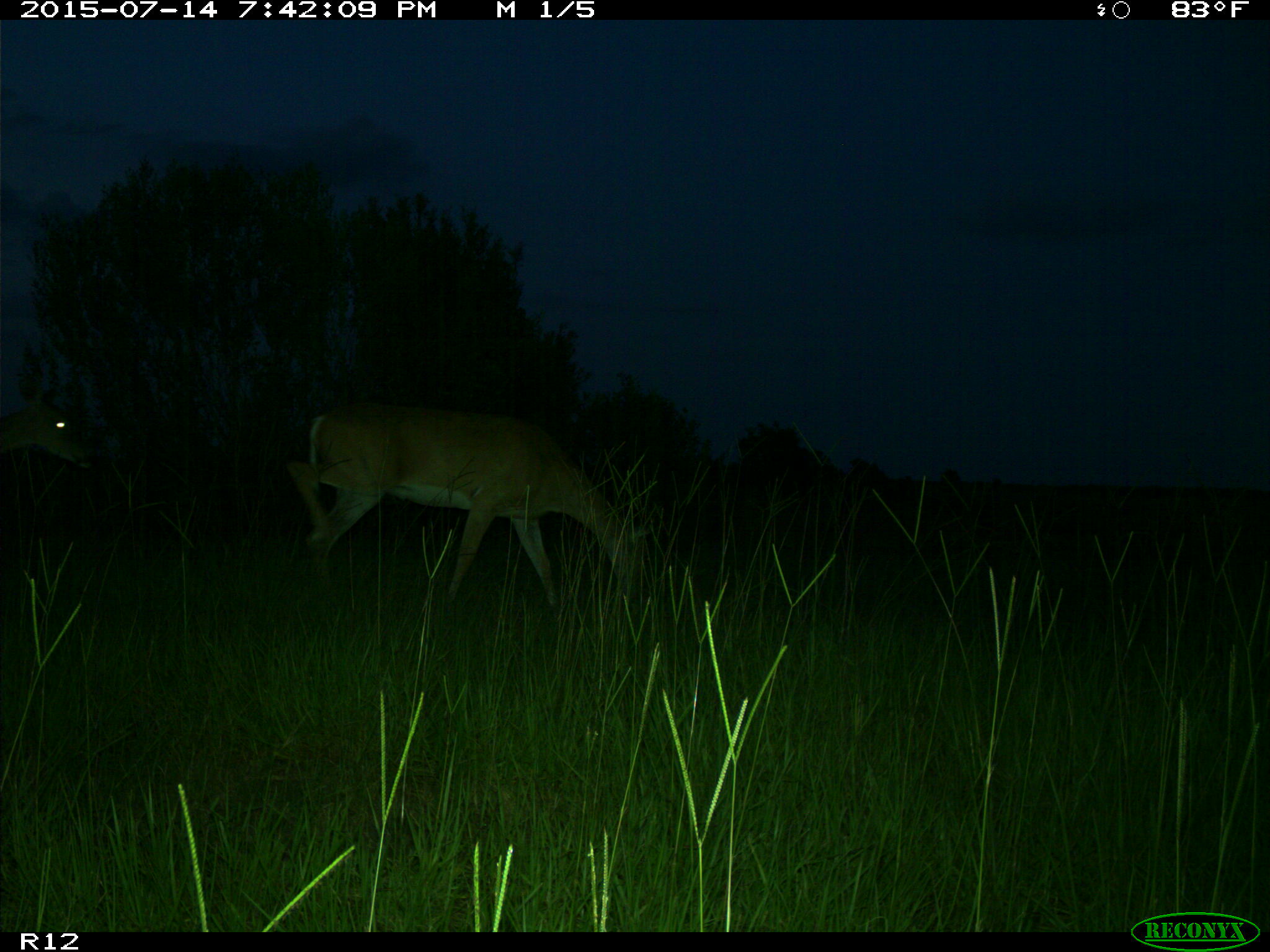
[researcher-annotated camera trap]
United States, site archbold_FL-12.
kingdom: Animalia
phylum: Chordata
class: Mammalia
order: Artiodactyla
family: Cervidae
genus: Odocoileus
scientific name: Odocoileus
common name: deer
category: unidentified deer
Unidentified deer (deer) (Odocoileus).